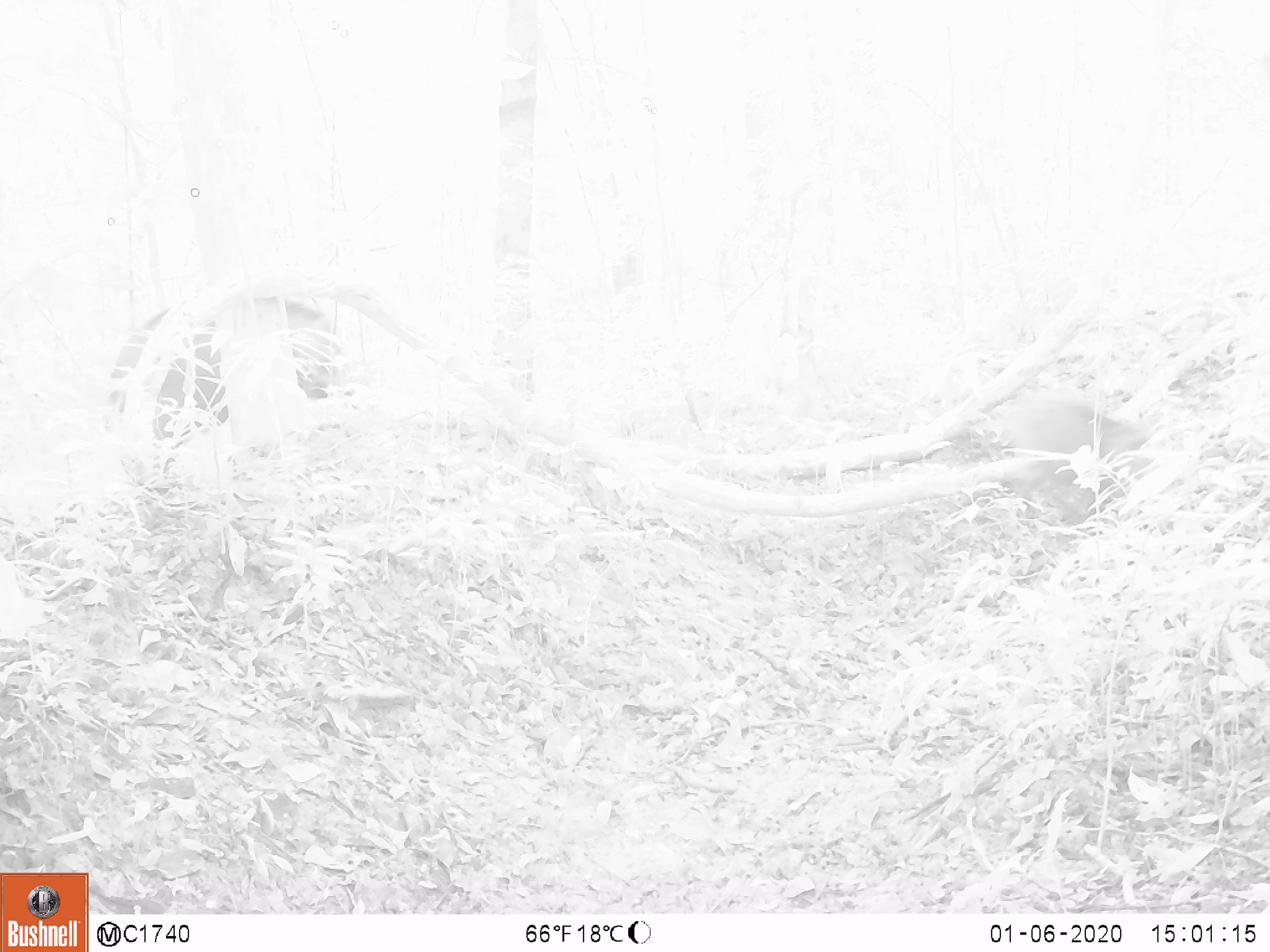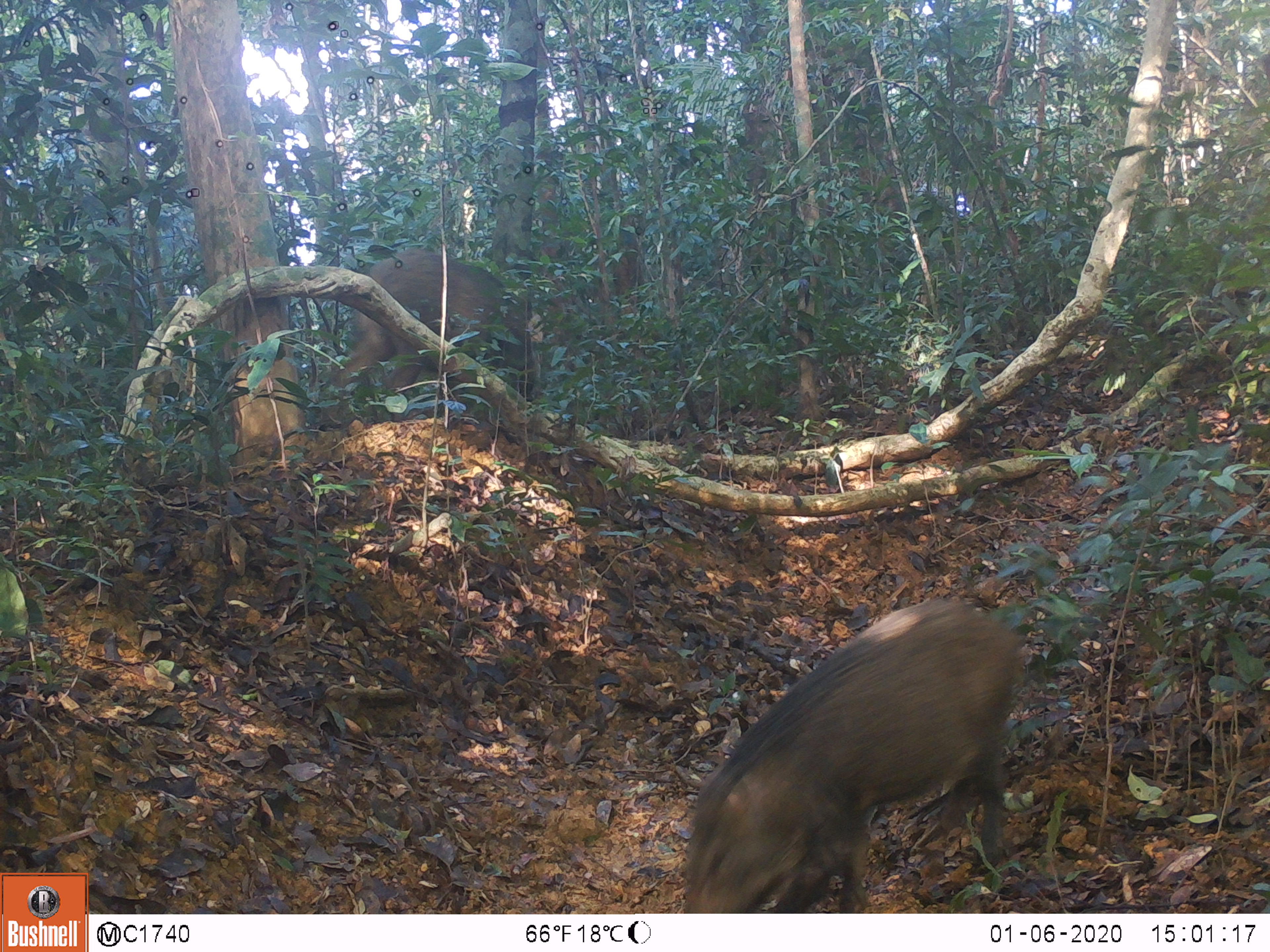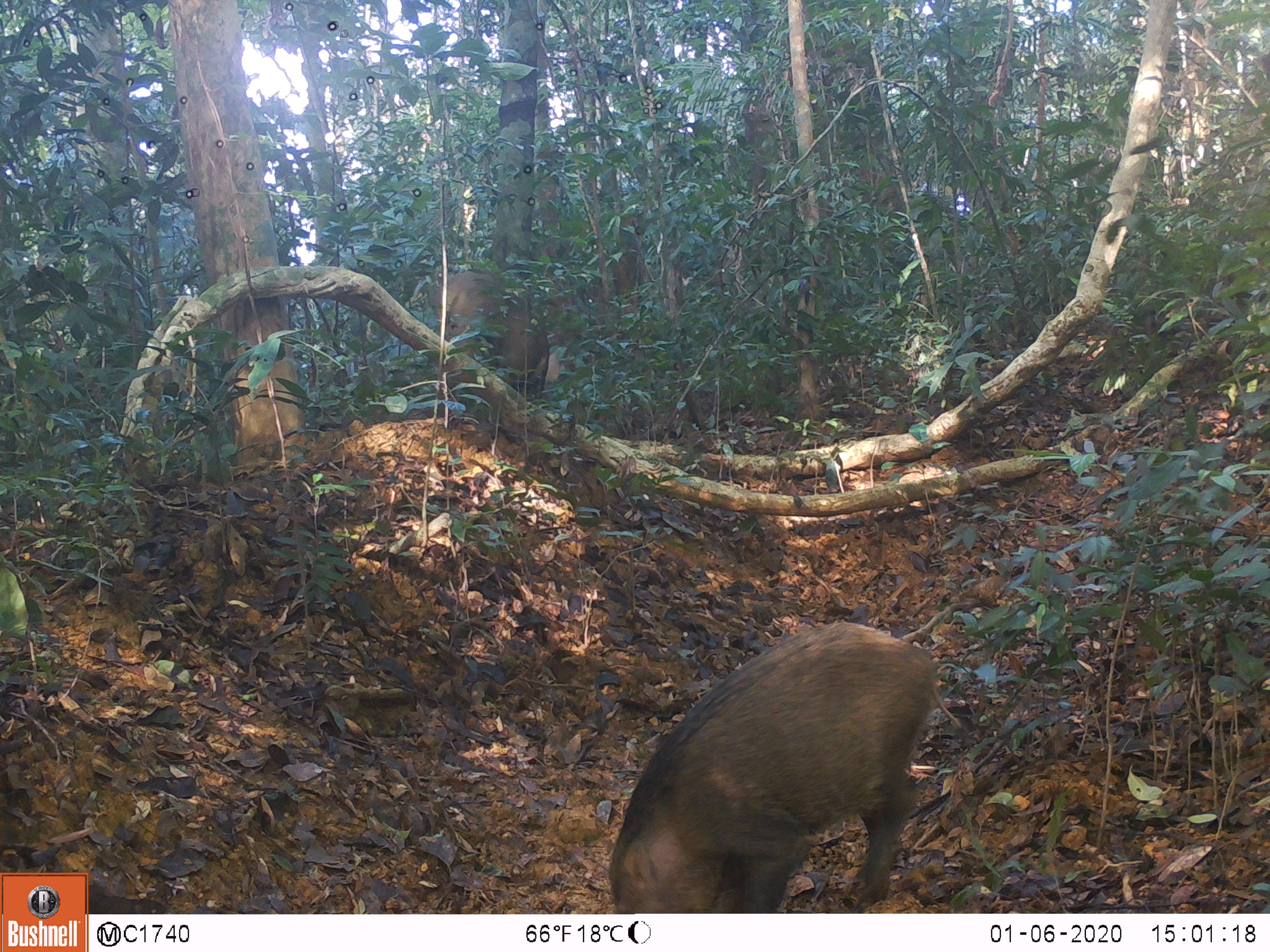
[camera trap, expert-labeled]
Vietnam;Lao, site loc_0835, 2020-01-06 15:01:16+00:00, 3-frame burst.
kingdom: Animalia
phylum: Chordata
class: Mammalia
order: Artiodactyla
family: Suidae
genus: Sus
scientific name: Sus scrofa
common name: eurasian wild pig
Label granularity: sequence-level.